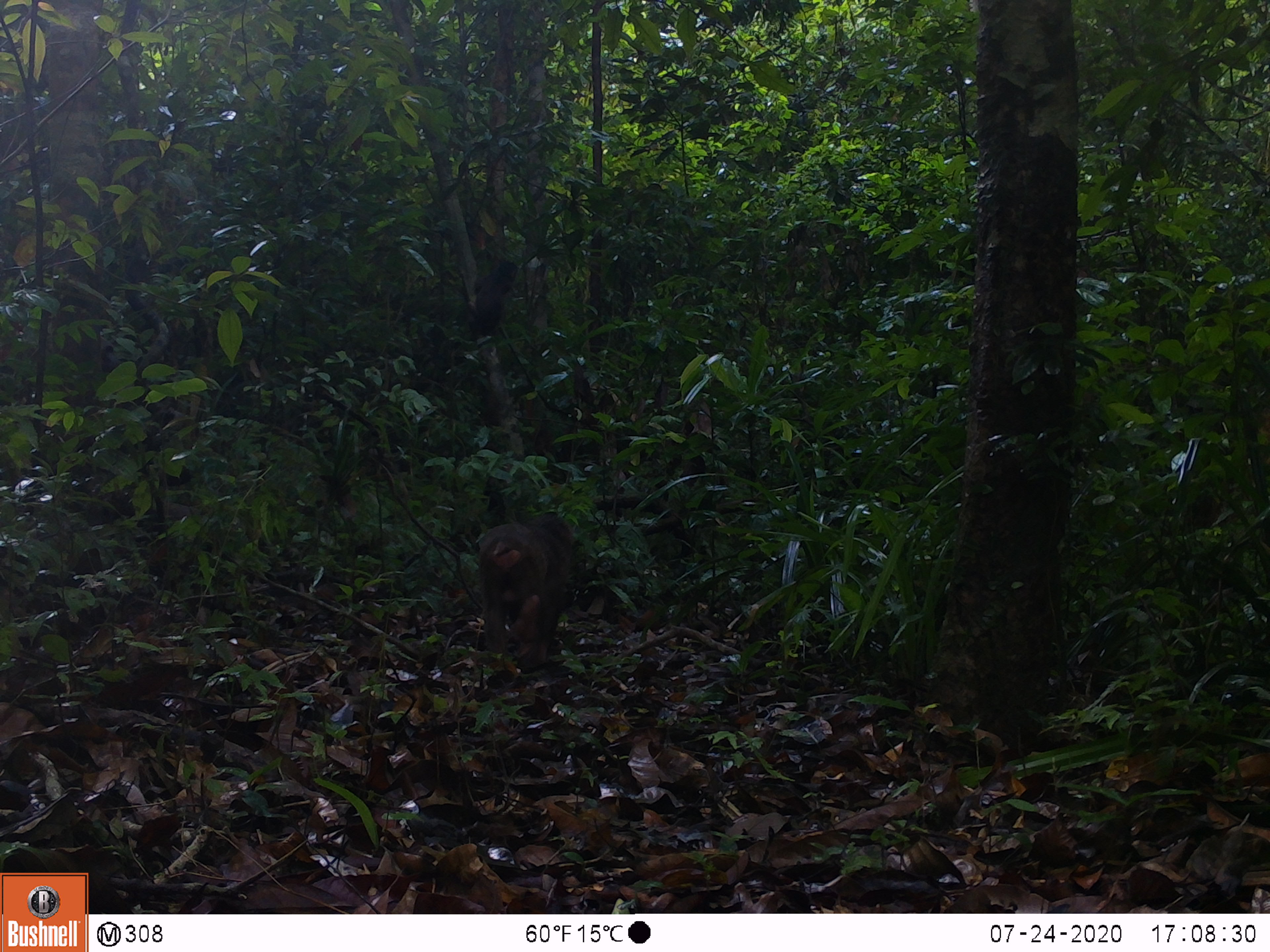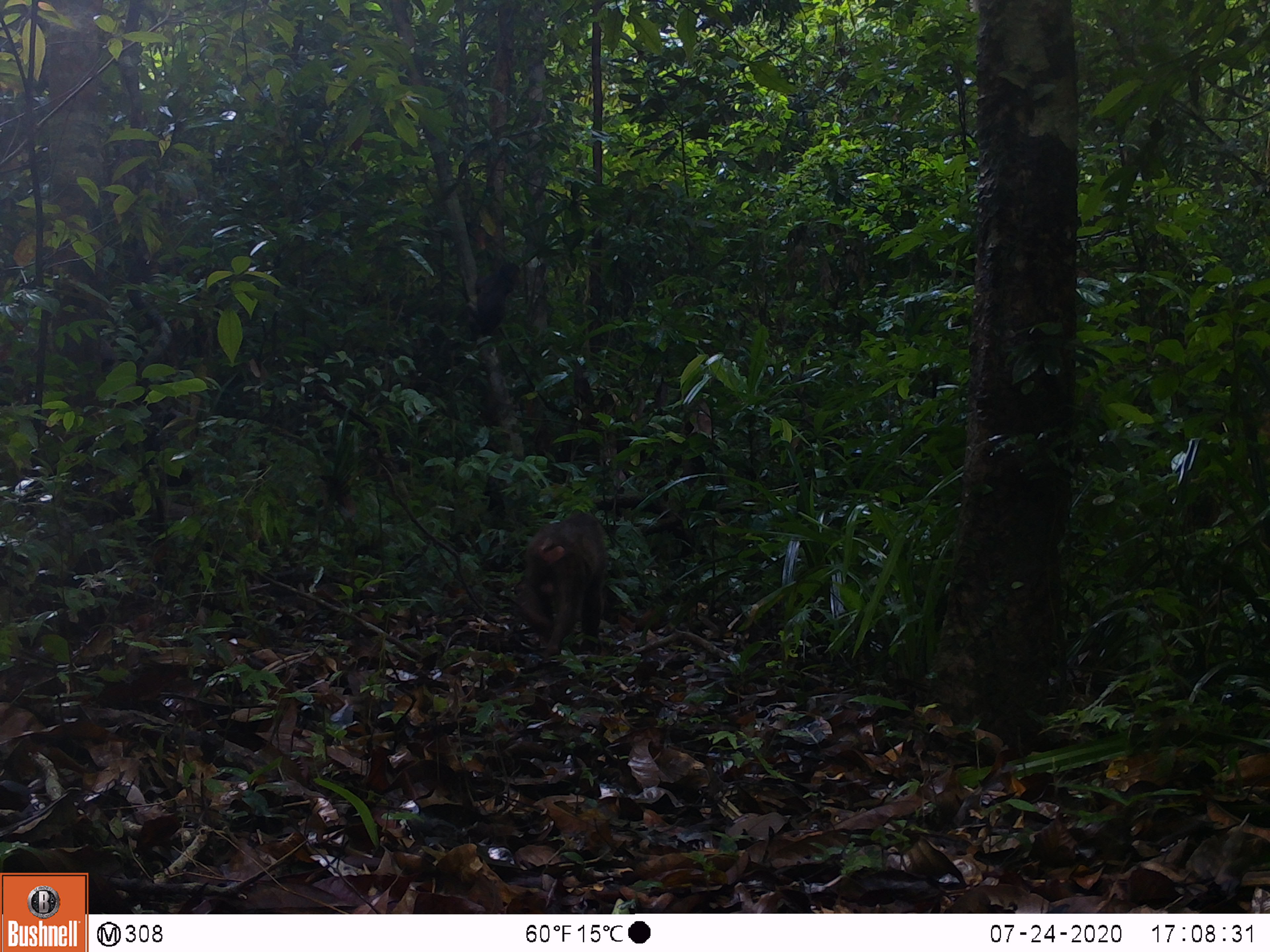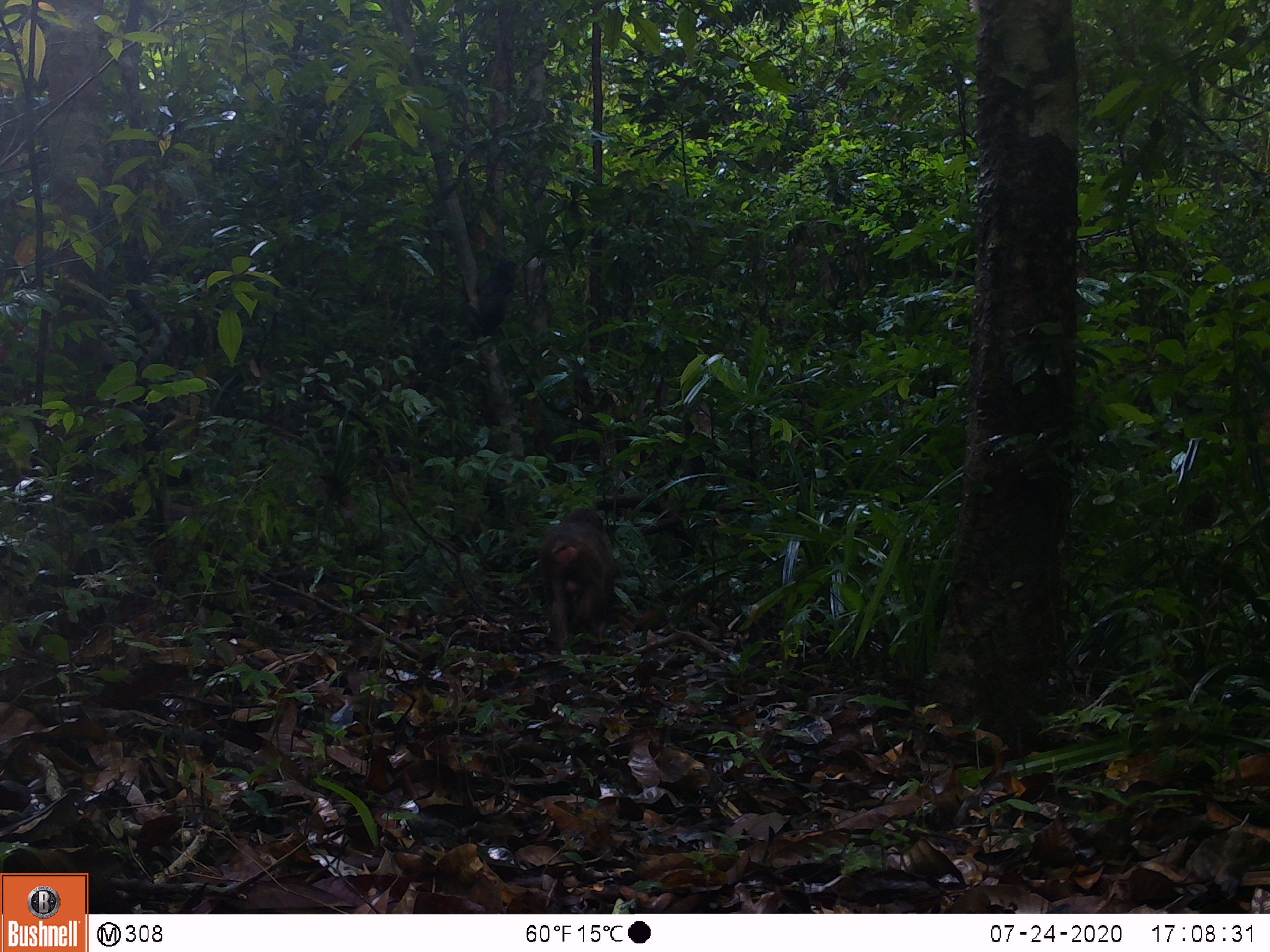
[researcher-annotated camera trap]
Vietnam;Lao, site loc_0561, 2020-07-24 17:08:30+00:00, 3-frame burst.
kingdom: Animalia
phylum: Chordata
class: Mammalia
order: Primates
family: Cercopithecidae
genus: Macaca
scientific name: Macaca arctoides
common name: stump-tailed macaque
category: stump tailed macaque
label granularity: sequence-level